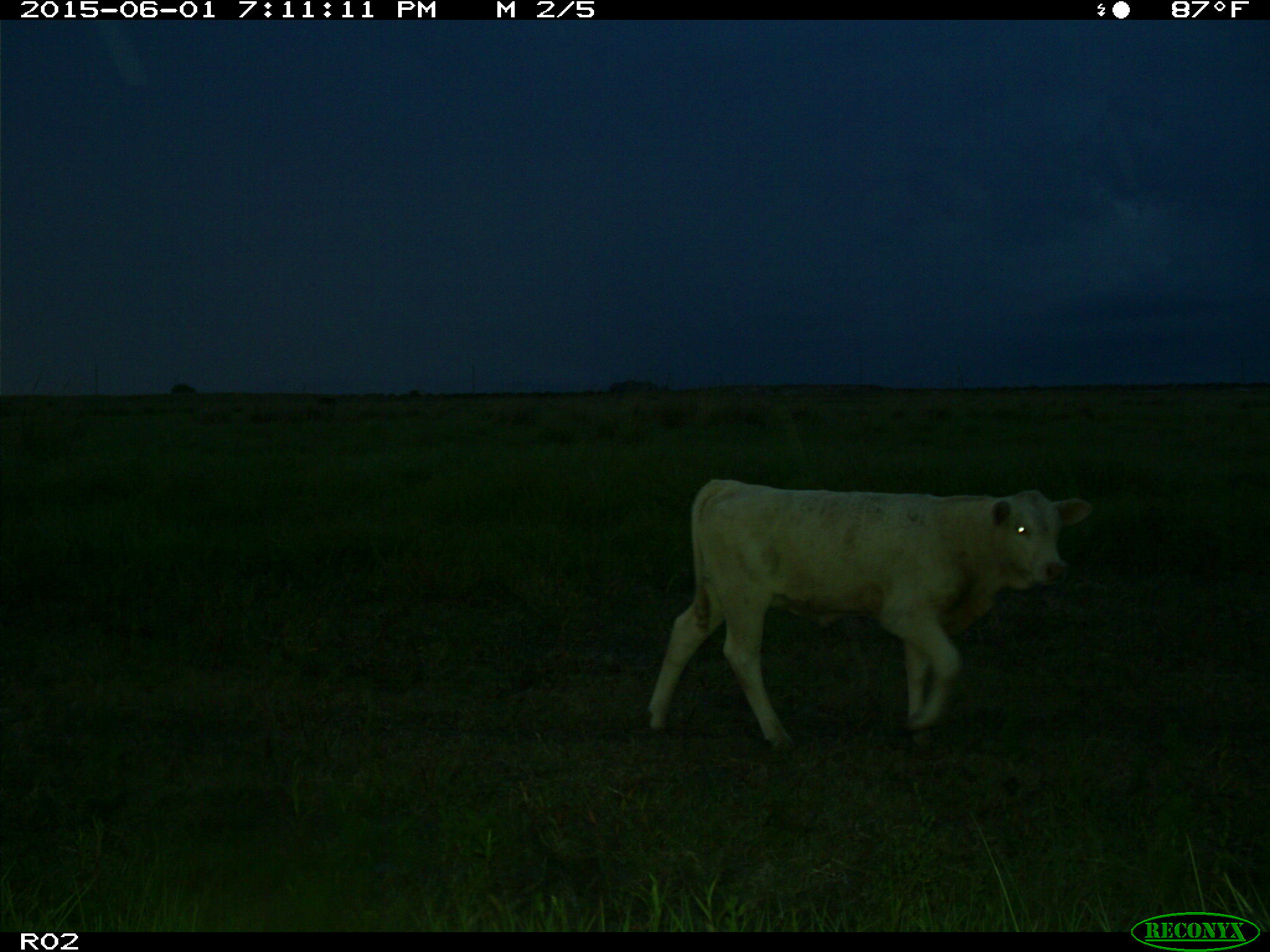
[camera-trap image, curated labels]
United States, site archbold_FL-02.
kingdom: Animalia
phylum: Chordata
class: Mammalia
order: Artiodactyla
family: Bovidae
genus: Bos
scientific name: Bos taurus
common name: domestic cow